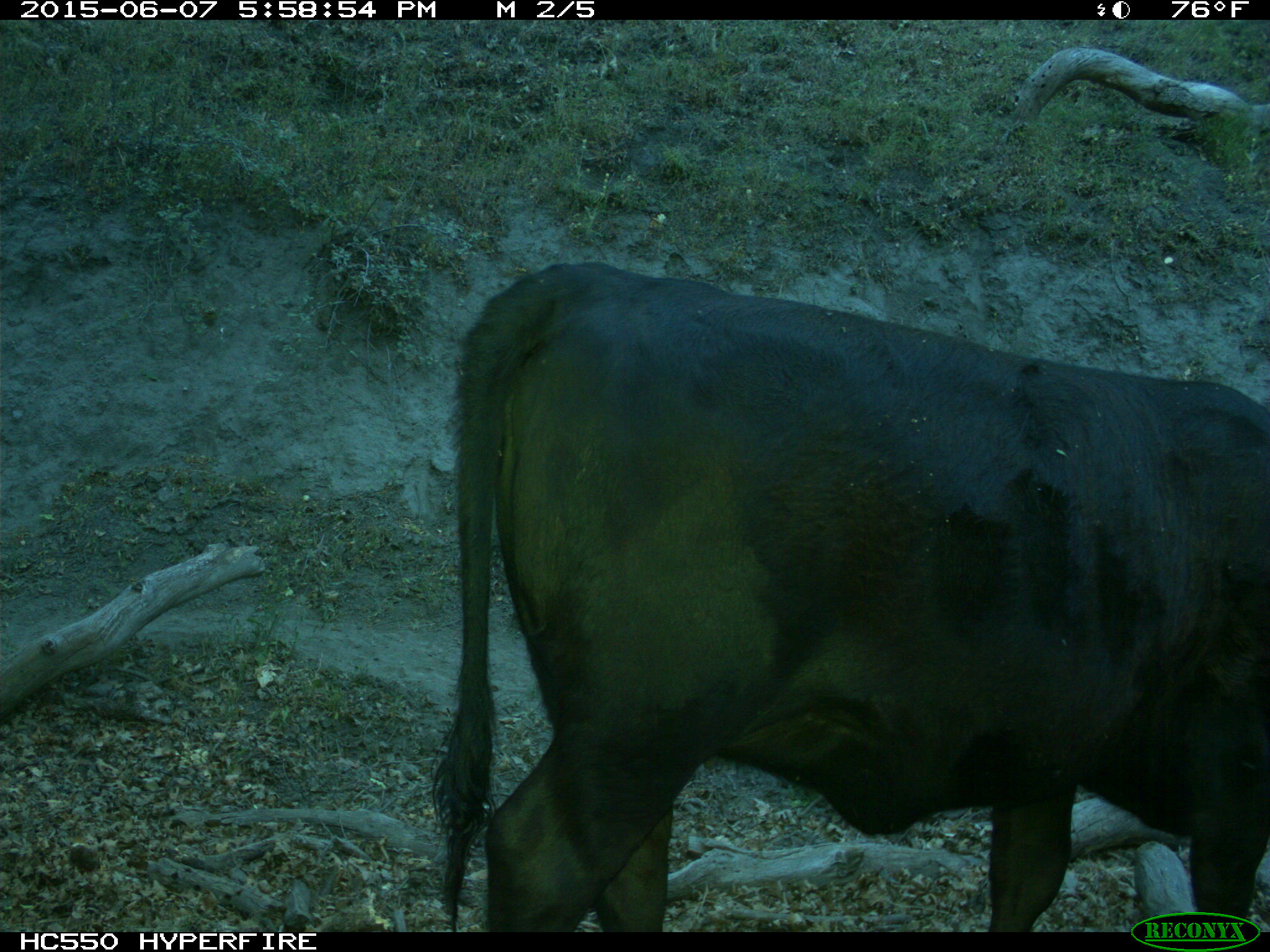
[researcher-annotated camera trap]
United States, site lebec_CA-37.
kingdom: Animalia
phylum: Chordata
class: Mammalia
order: Artiodactyla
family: Bovidae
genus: Bos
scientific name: Bos taurus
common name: domestic cow